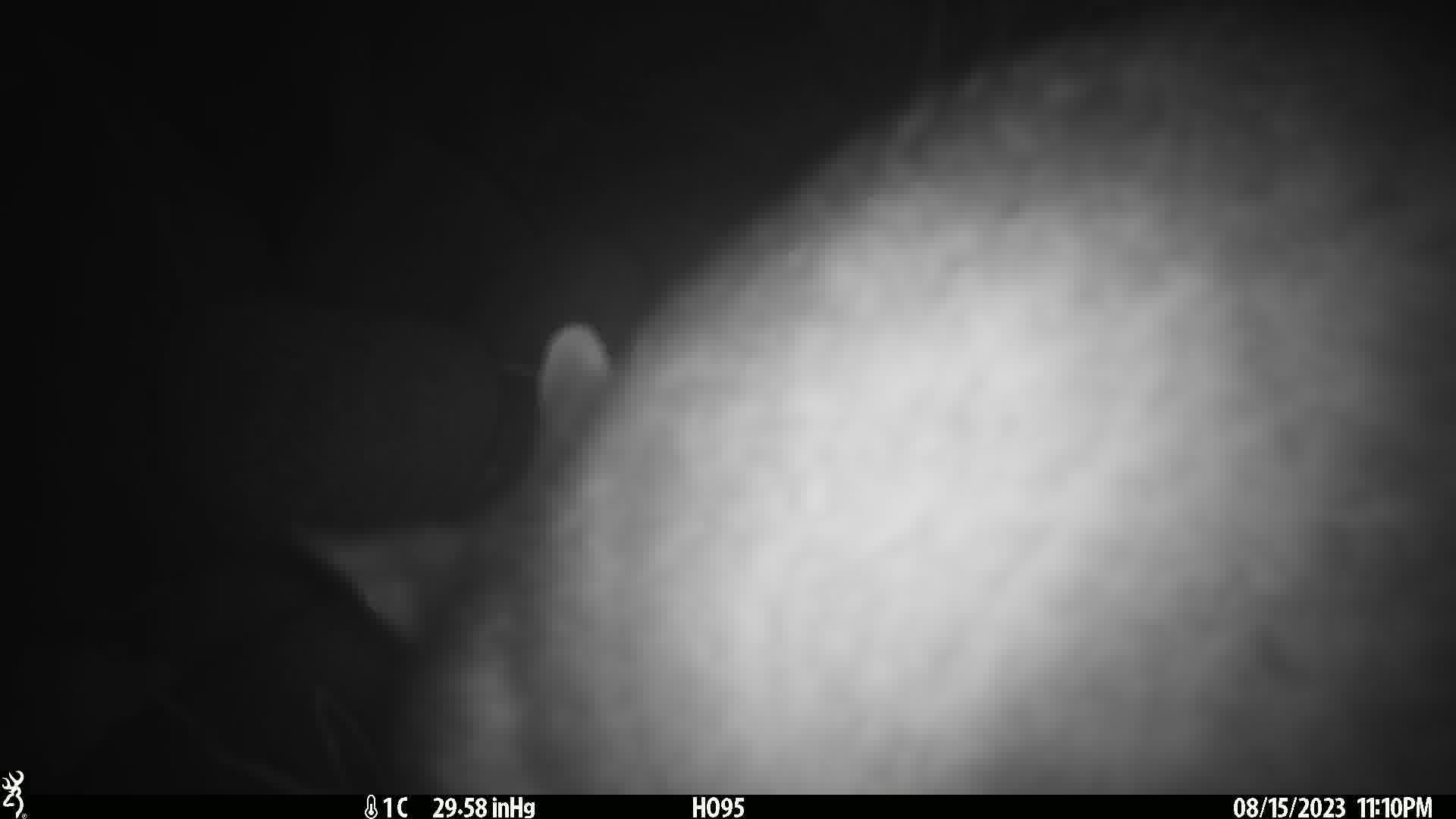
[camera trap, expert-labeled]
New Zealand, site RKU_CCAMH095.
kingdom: Animalia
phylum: Chordata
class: Mammalia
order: Diprotodontia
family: Phalangeridae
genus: Trichosurus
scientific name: Trichosurus vulpecula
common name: common brushtail possum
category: possum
Possum (common brushtail possum) (Trichosurus vulpecula).